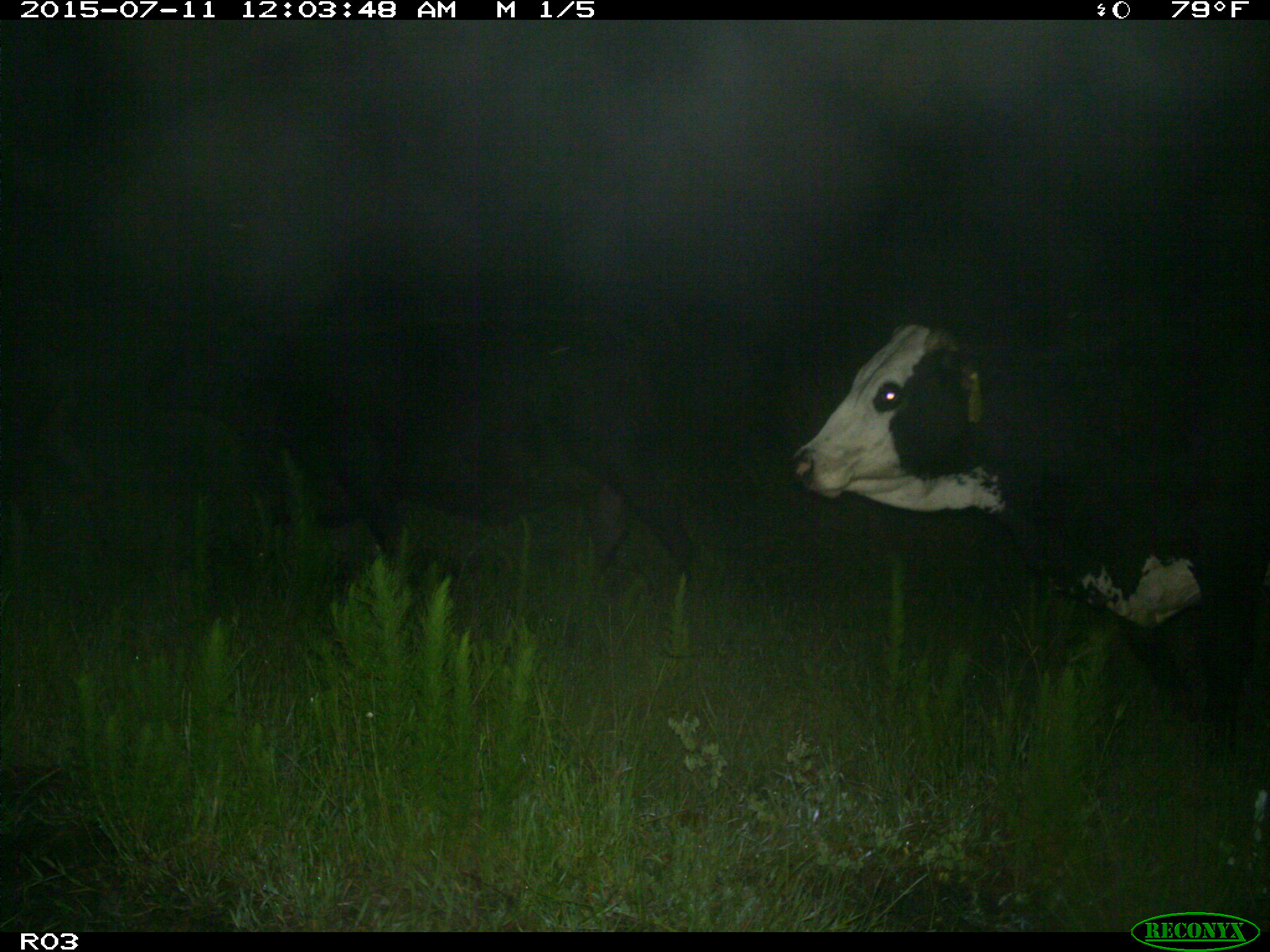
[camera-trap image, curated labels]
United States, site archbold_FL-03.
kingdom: Animalia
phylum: Chordata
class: Mammalia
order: Artiodactyla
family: Bovidae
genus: Bos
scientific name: Bos taurus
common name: domestic cow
Bos taurus (domestic cow).